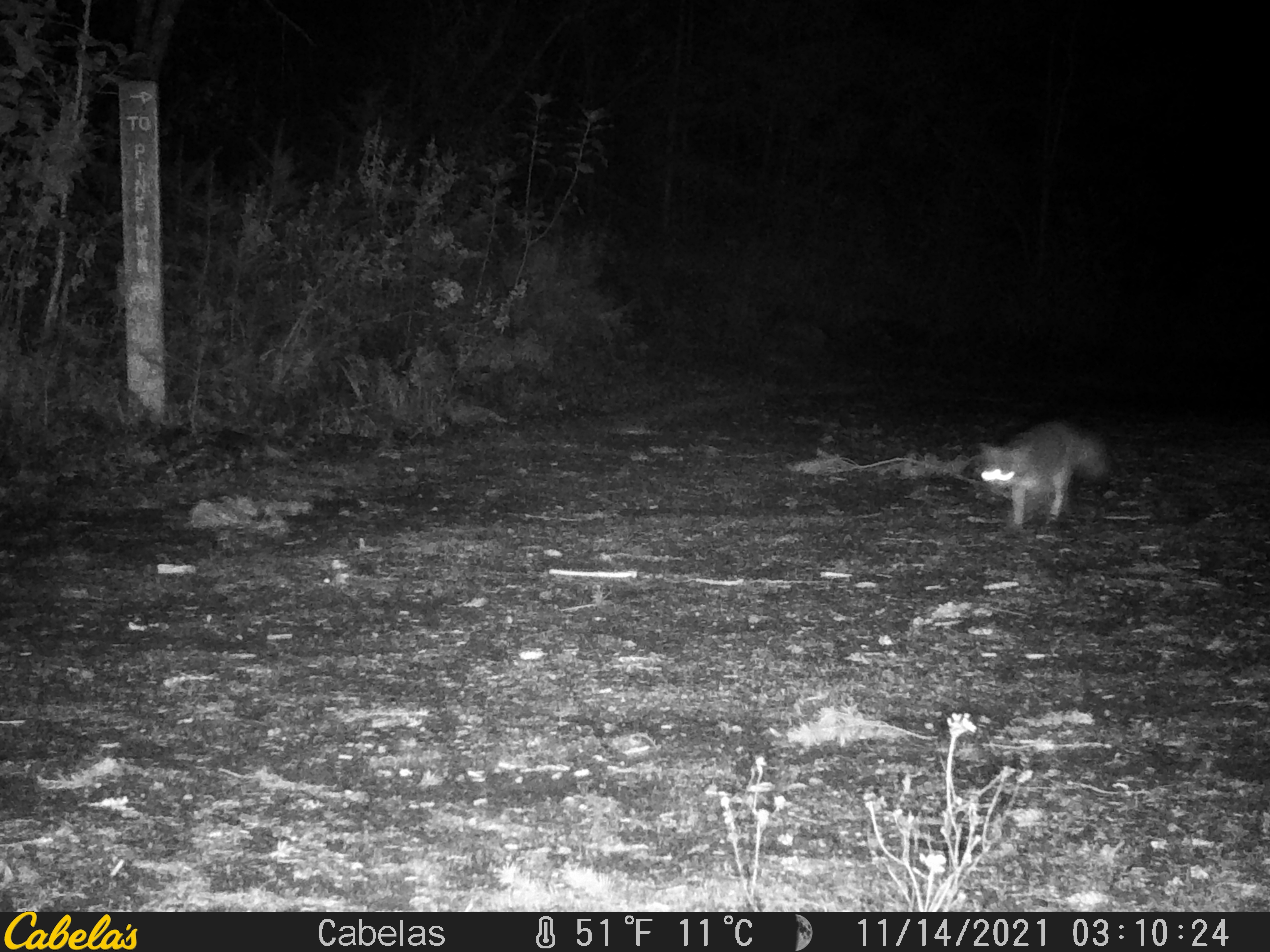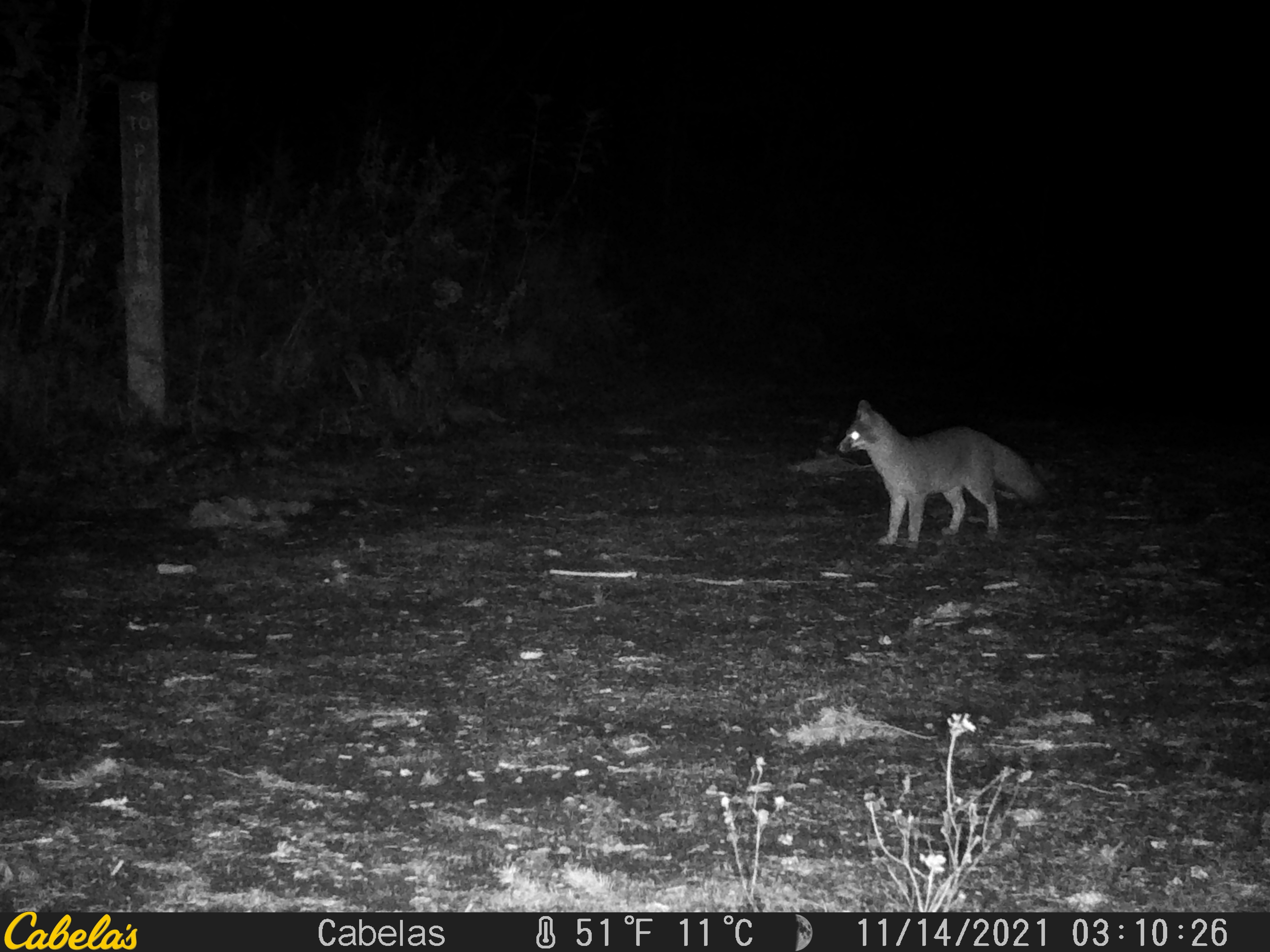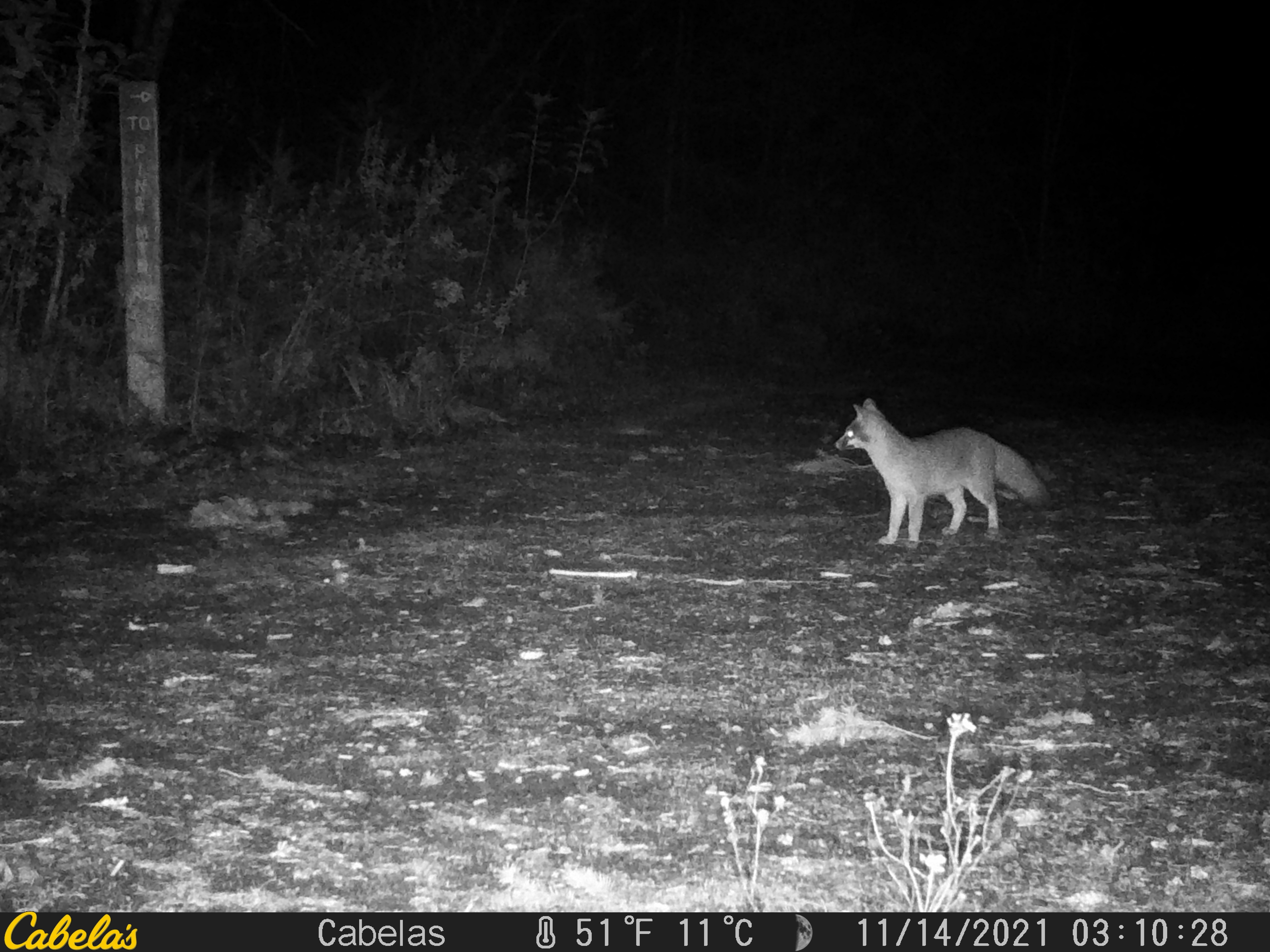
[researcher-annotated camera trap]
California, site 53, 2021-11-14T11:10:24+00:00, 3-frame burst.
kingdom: Animalia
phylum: Chordata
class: Mammalia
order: Carnivora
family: Canidae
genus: Urocyon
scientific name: Urocyon cinereoargenteus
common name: gray fox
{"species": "gray fox (Urocyon cinereoargenteus)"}